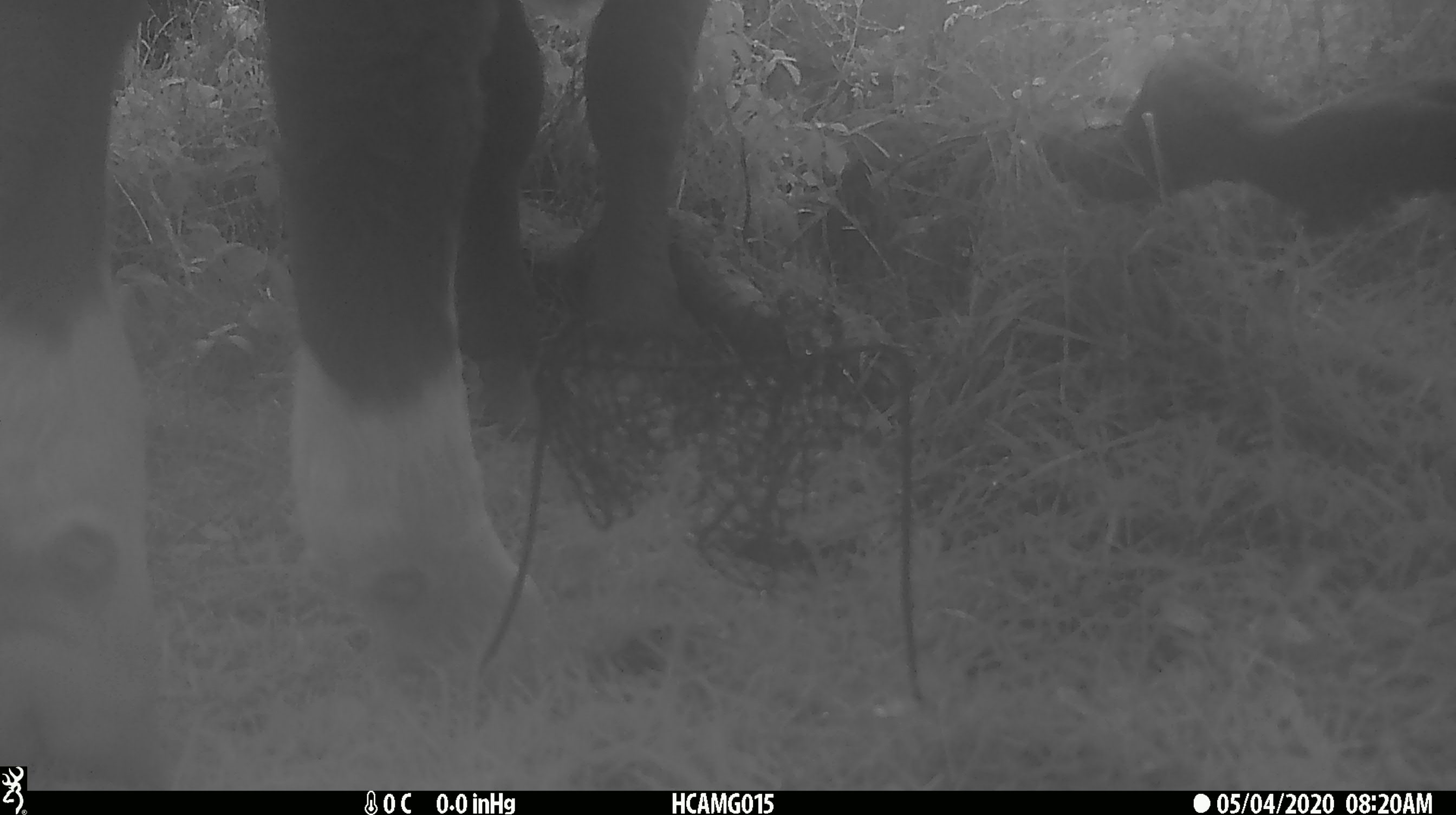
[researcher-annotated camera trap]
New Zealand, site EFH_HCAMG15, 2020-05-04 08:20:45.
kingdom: Animalia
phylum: Chordata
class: Mammalia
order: Artiodactyla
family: Bovidae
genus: Bos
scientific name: Bos taurus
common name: domestic cow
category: cow